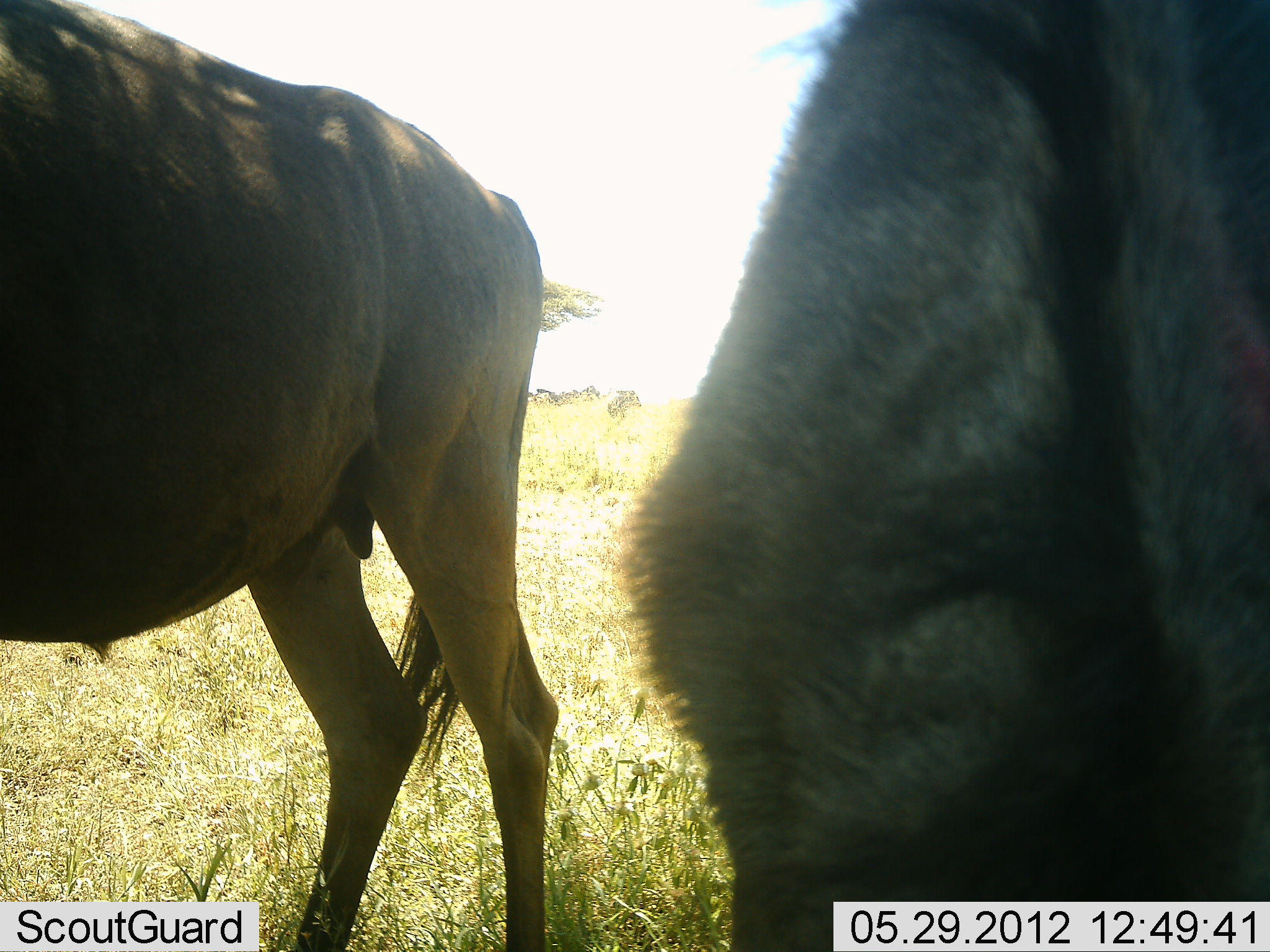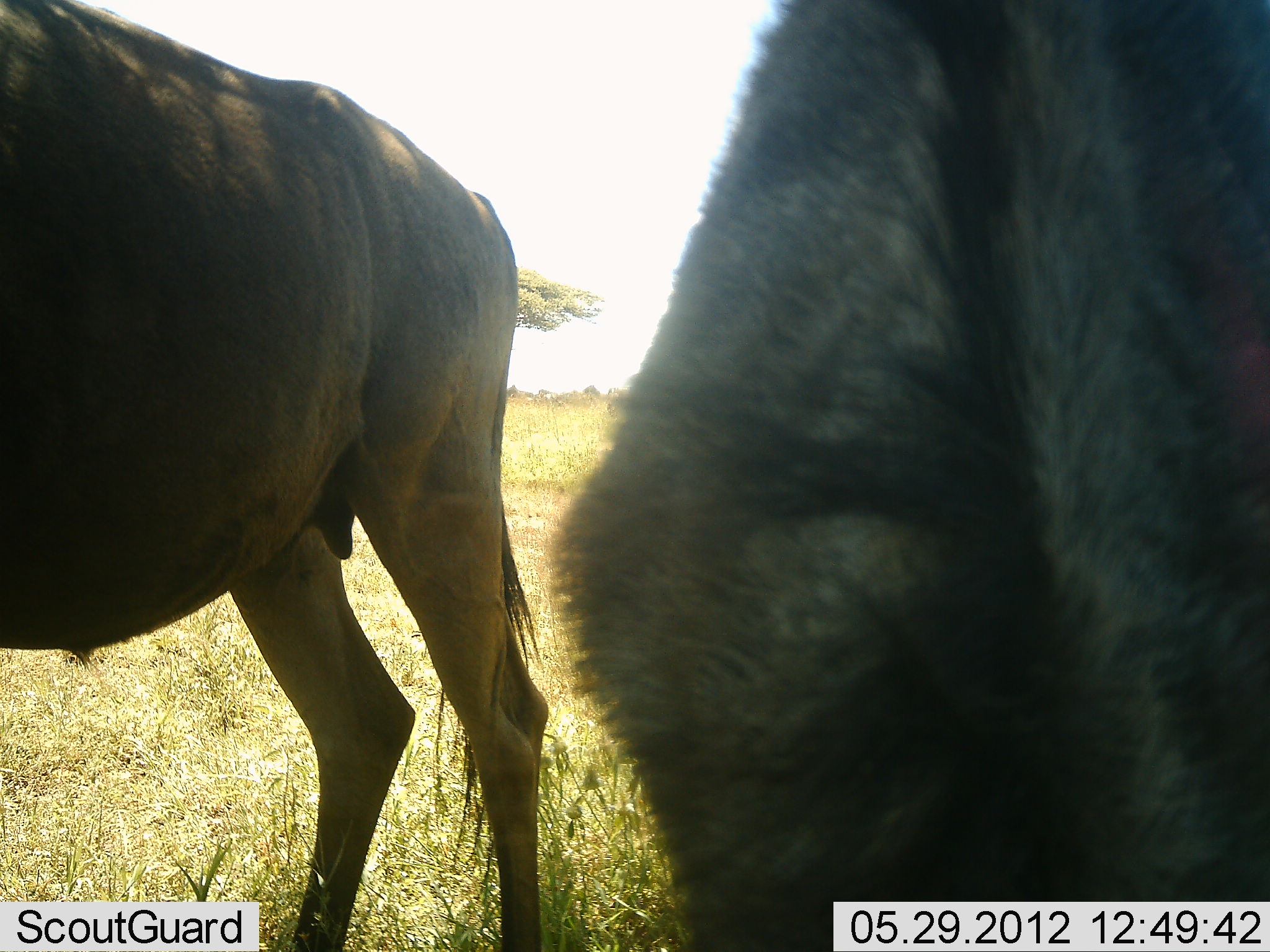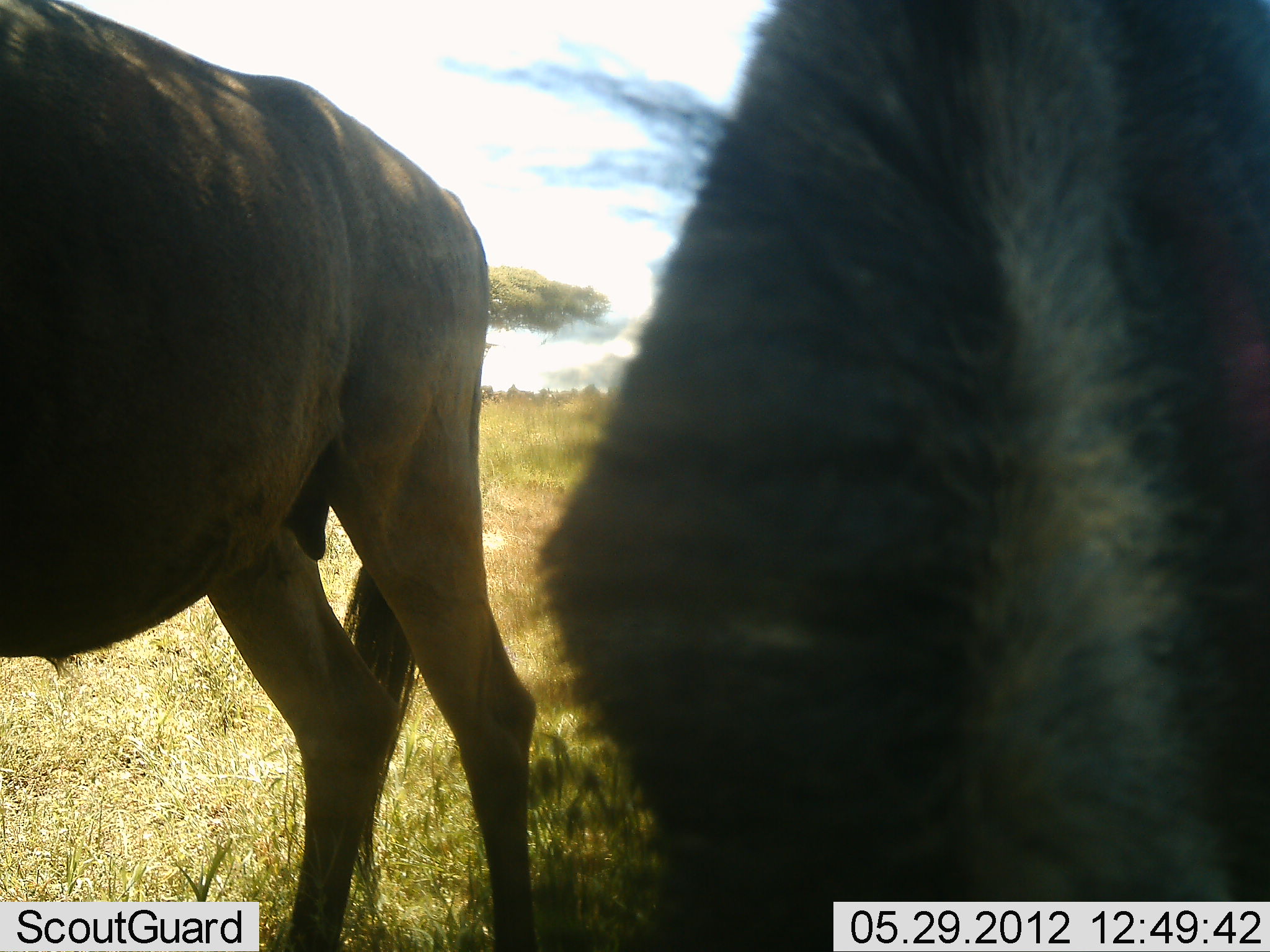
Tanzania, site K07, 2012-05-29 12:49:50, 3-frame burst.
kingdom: Animalia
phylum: Chordata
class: Mammalia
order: Artiodactyla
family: Bovidae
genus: Connochaetes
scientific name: Connochaetes taurinus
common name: blue wildebeest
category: wildebeest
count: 2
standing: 90%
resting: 20%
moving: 10%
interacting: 0%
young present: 0%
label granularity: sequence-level